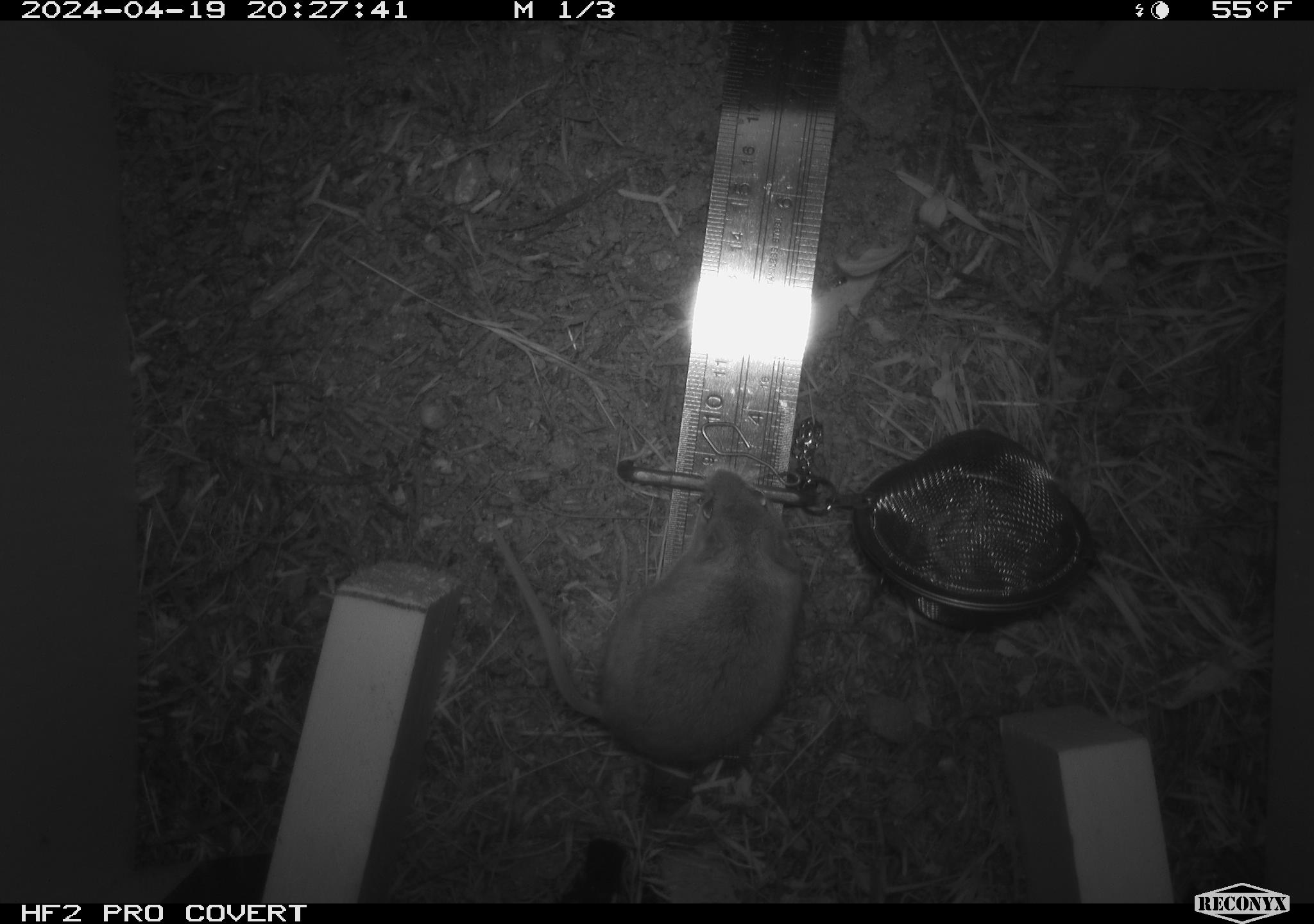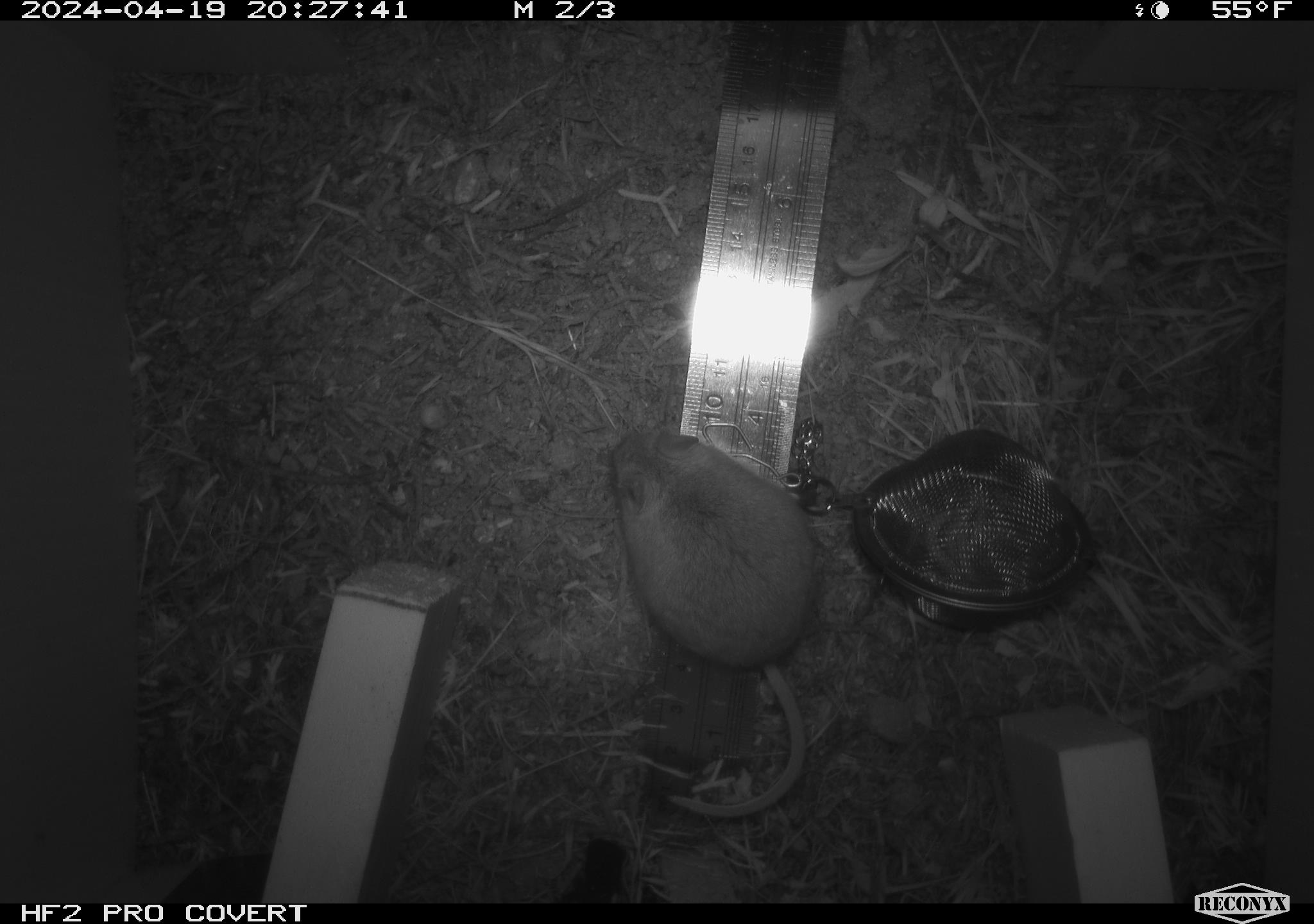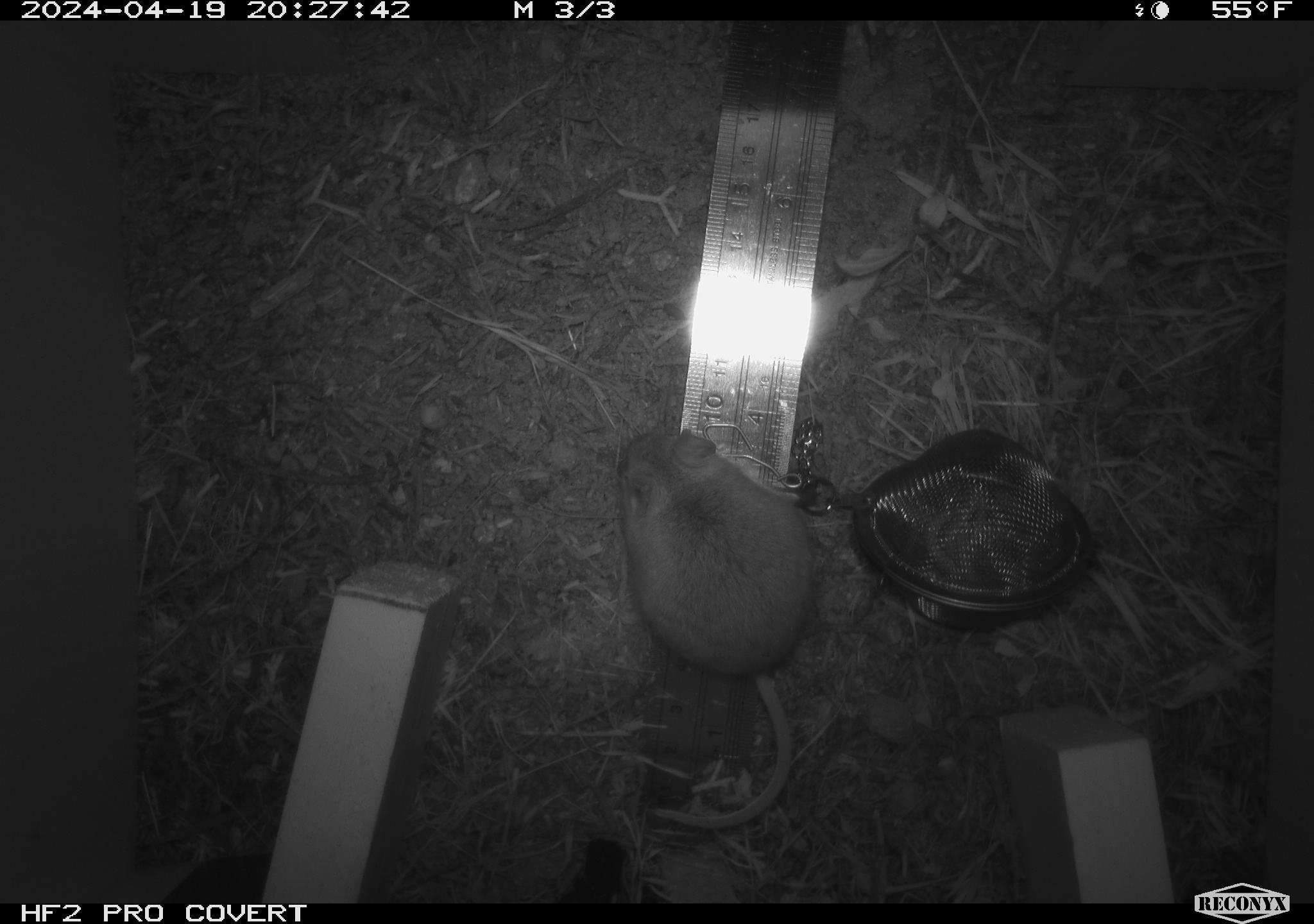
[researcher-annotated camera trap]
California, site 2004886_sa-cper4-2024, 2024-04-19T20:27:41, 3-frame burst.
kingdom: Animalia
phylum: Chordata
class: Mammalia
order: Rodentia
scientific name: Rodentia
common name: rodent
Rodent (Rodentia).